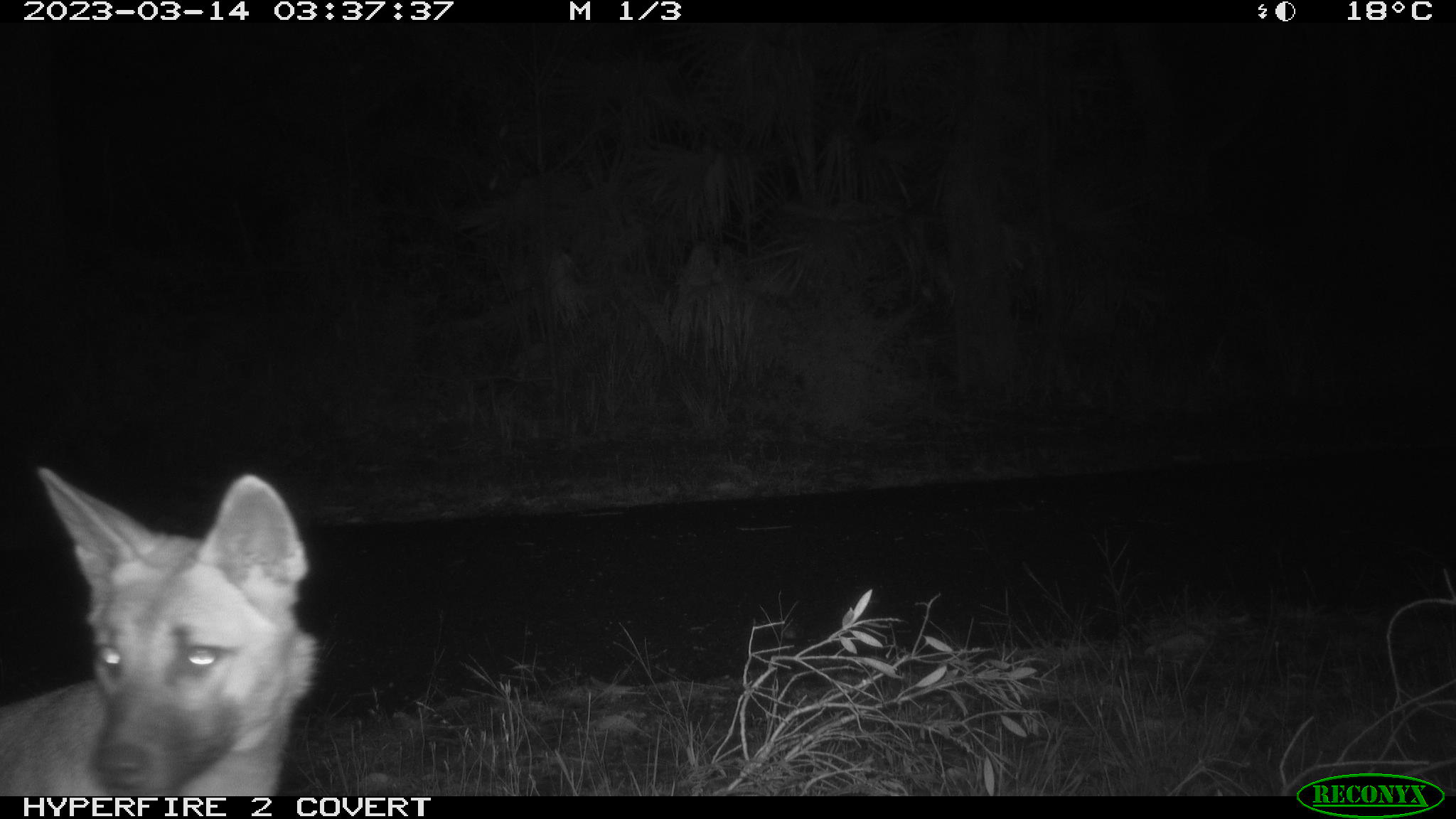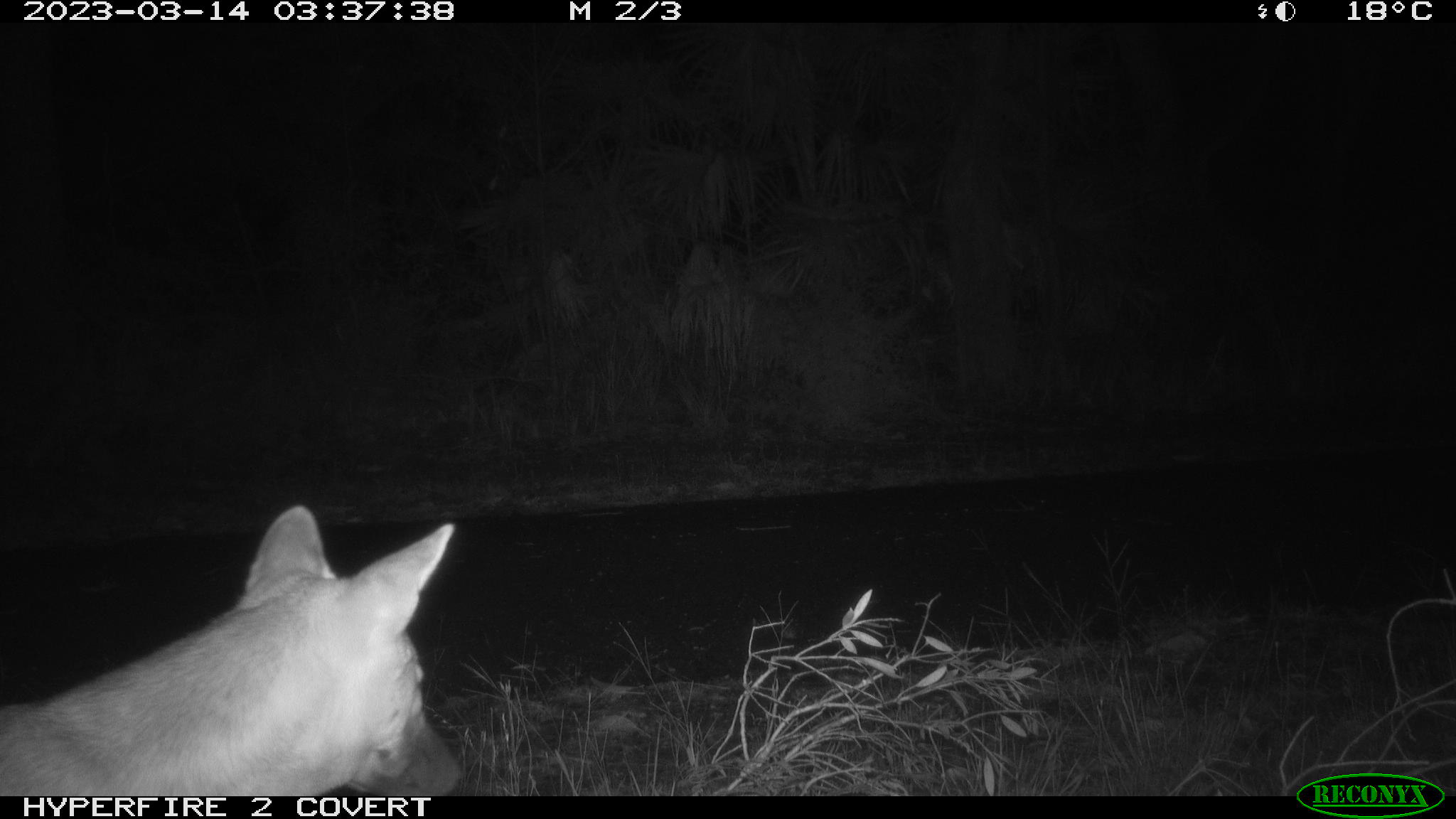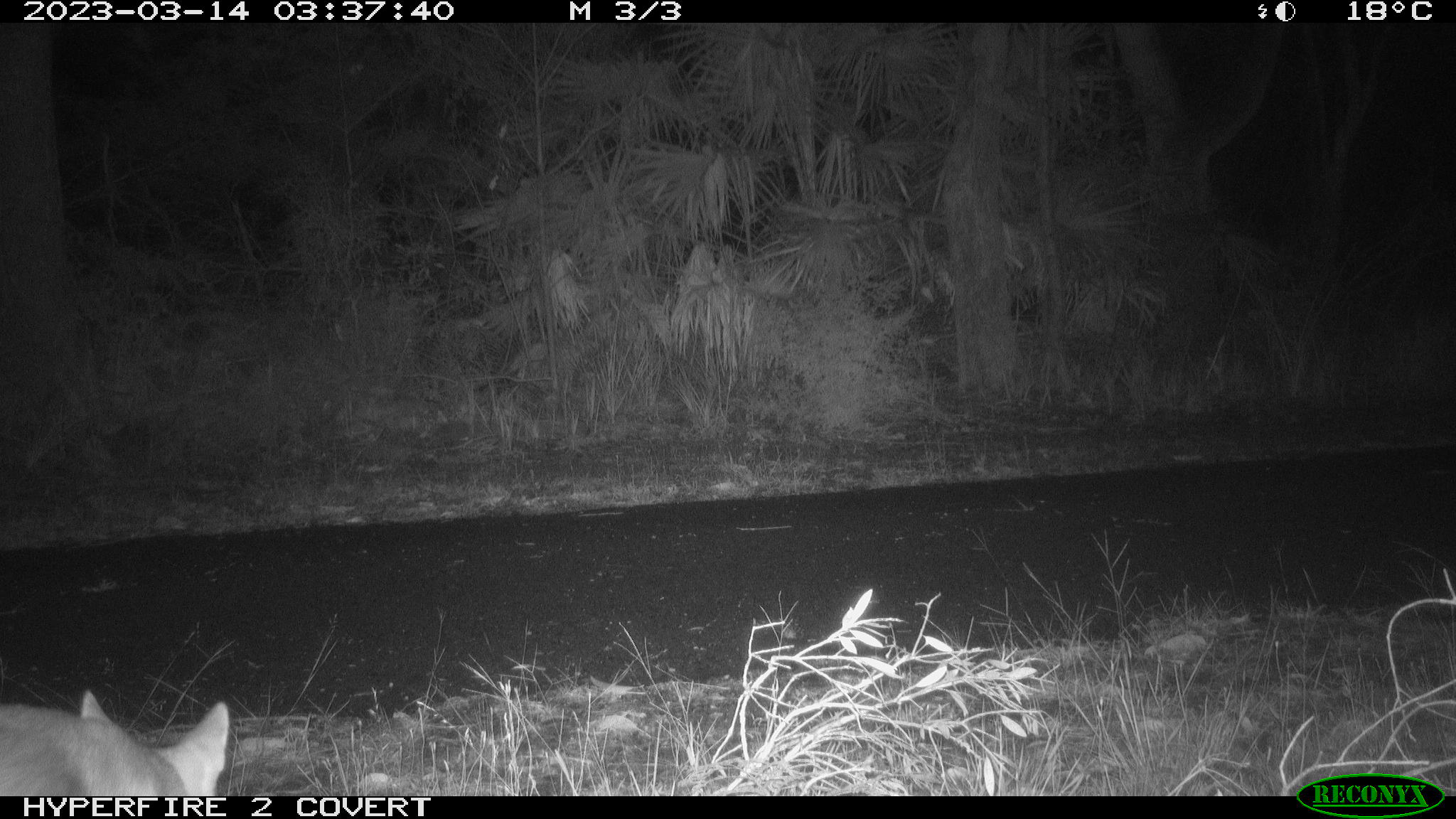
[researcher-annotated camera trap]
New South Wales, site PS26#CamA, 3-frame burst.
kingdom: Animalia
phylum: Chordata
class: Mammalia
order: Carnivora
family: Canidae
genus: Canis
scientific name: Canis familiaris dingo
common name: dingo